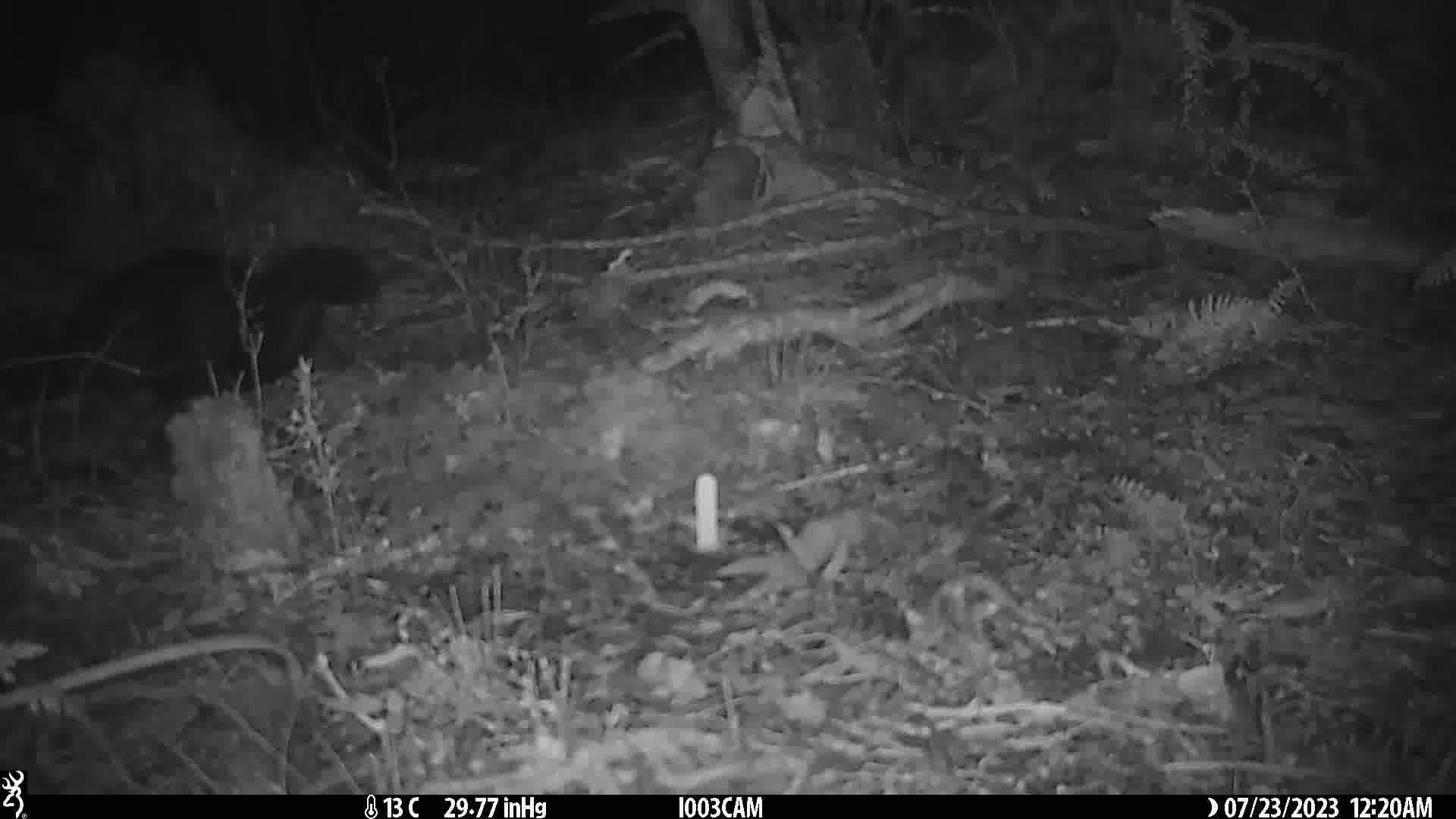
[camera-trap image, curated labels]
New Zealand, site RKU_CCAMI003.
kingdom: Animalia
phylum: Chordata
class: Mammalia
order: Diprotodontia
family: Phalangeridae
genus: Trichosurus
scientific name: Trichosurus vulpecula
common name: common brushtail possum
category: possum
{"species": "possum (common brushtail possum) (Trichosurus vulpecula)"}